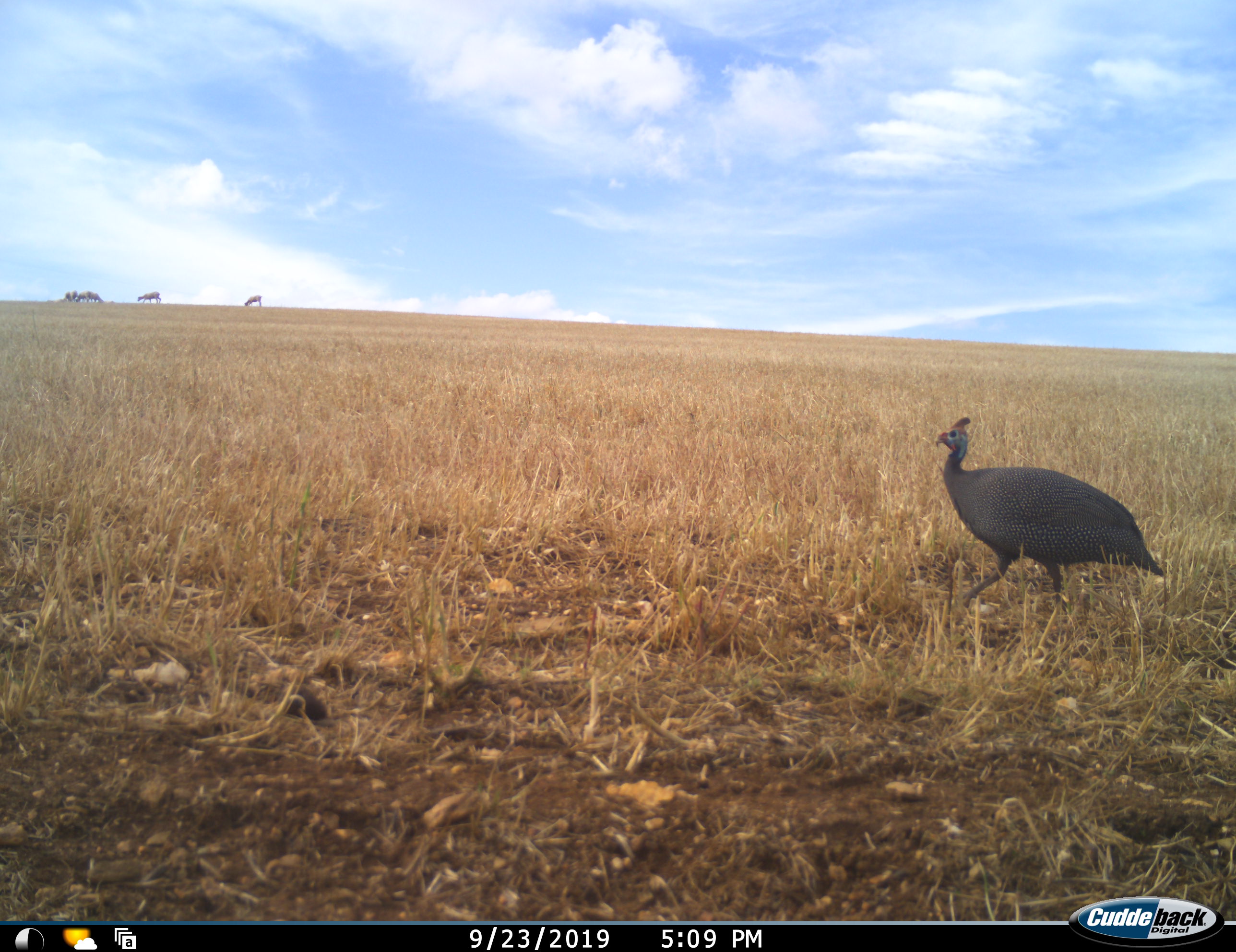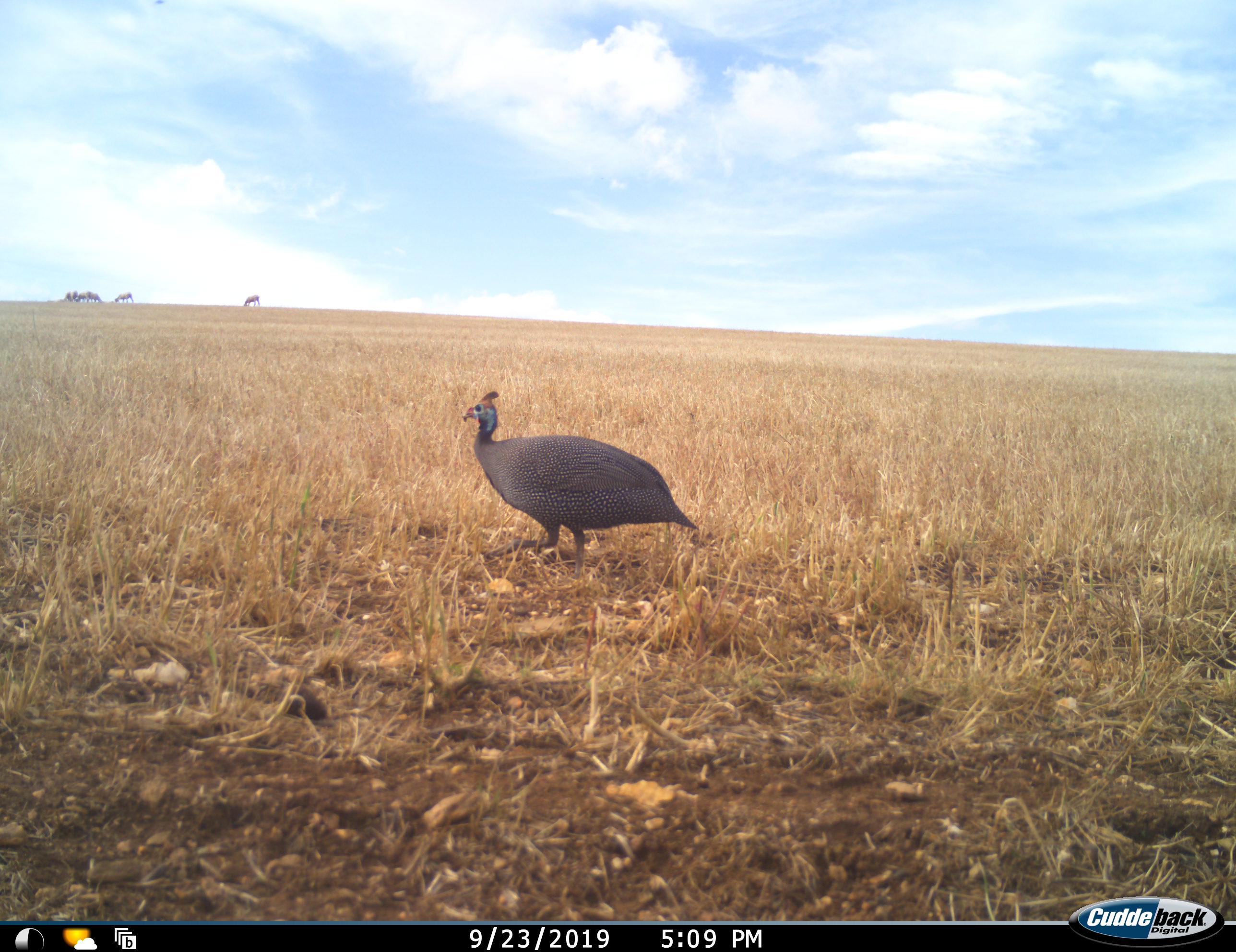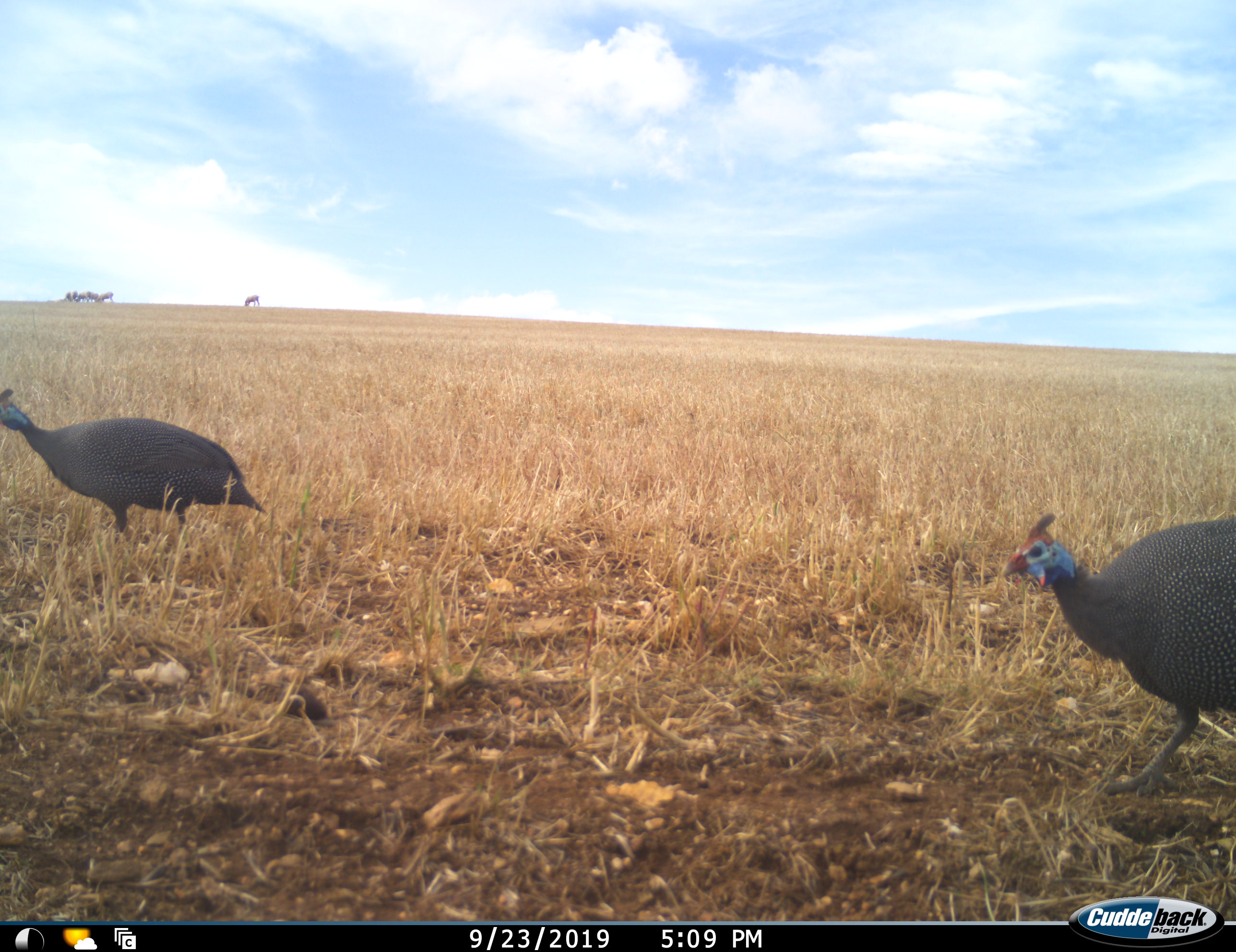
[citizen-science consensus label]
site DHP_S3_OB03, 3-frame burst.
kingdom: Animalia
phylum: Chordata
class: Aves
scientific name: Aves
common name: bird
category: birdother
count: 2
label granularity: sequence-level